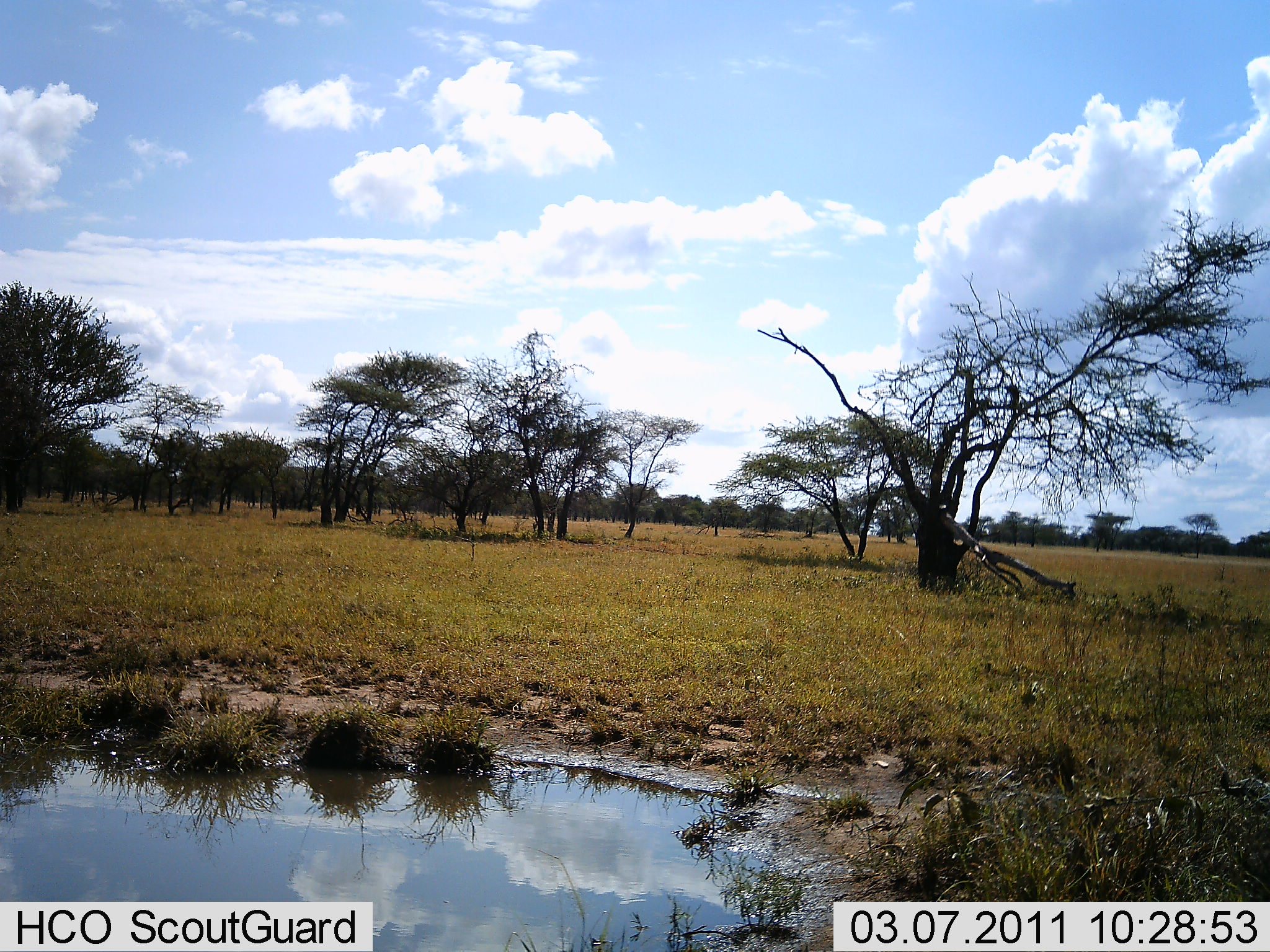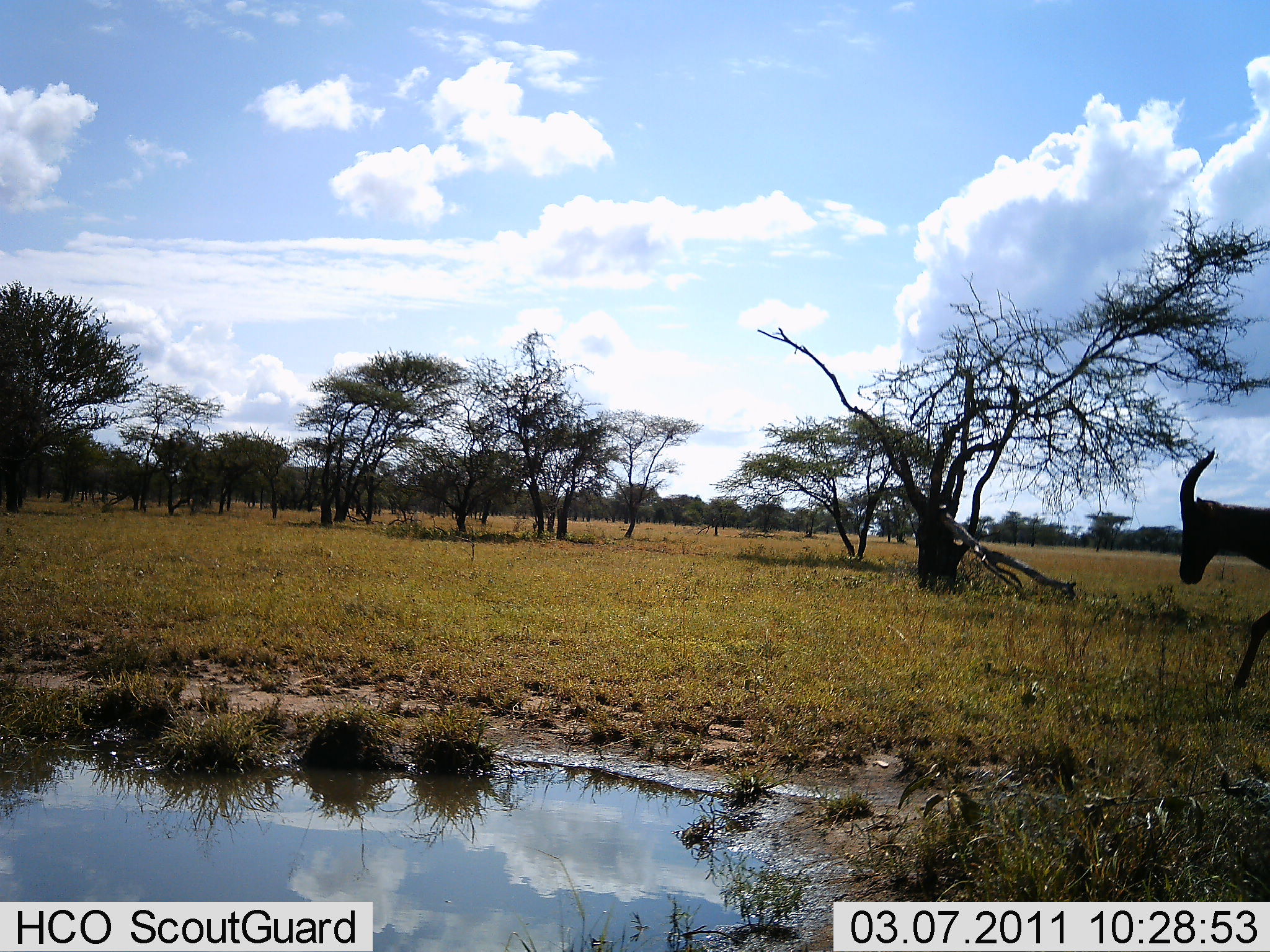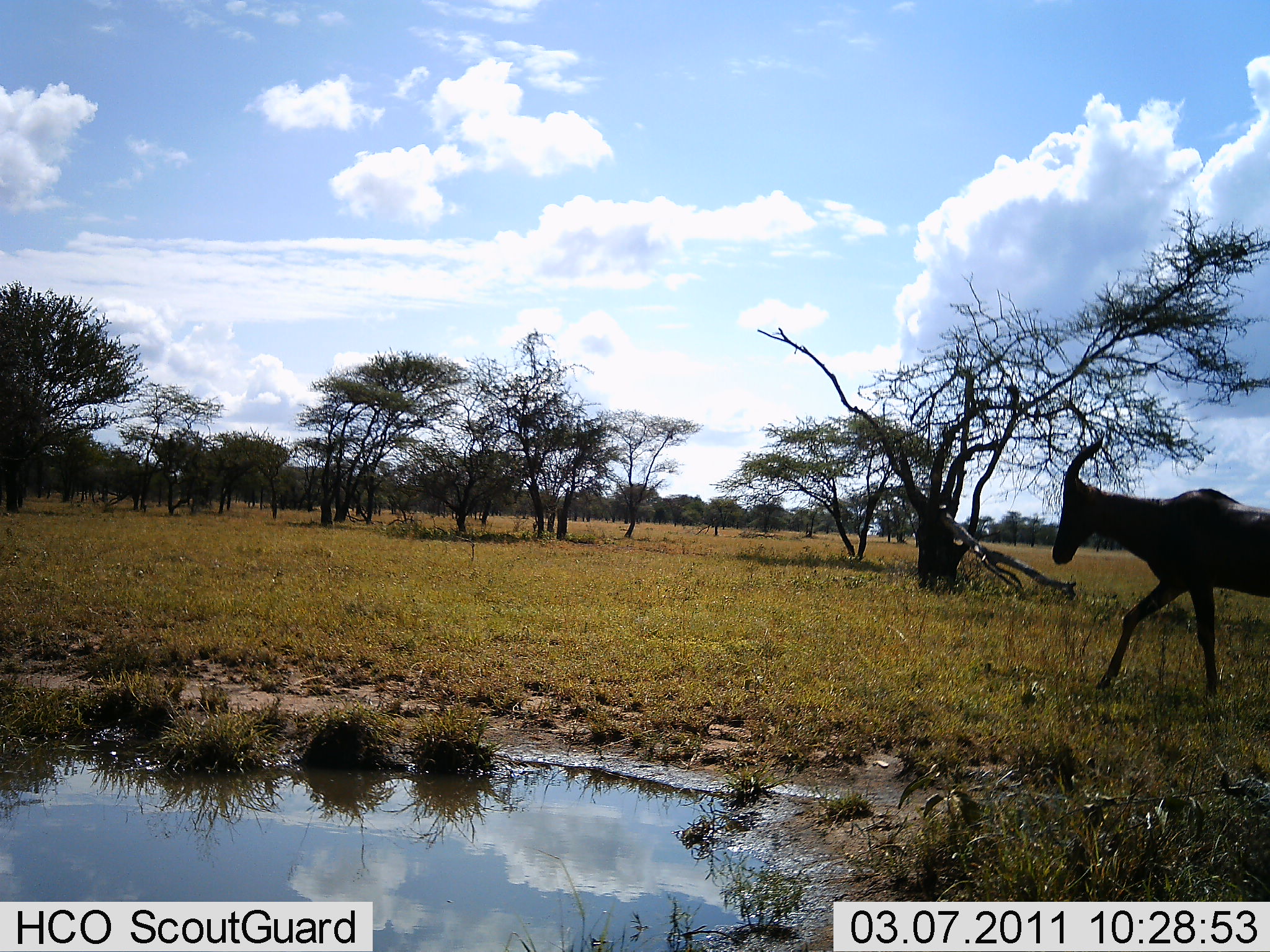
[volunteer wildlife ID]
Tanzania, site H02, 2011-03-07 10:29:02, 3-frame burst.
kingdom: Animalia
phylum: Chordata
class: Mammalia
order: Artiodactyla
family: Bovidae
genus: Damaliscus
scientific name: Damaliscus lunatus jimela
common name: topi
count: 1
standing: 0%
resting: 0%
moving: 100%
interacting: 0%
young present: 0%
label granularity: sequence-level